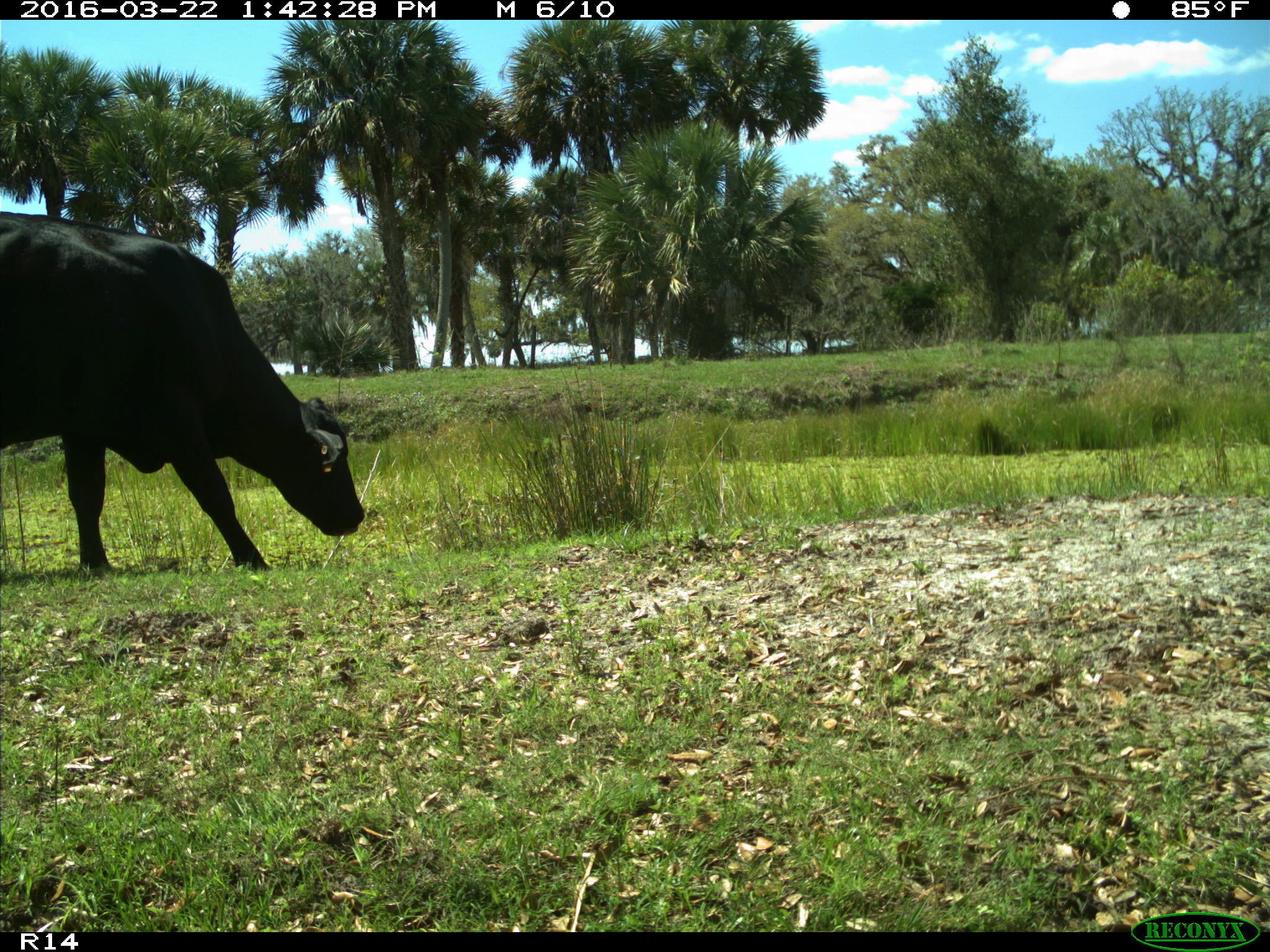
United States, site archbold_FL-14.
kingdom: Animalia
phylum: Chordata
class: Mammalia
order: Artiodactyla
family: Bovidae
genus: Bos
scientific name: Bos taurus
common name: domestic cow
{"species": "Bos taurus (domestic cow)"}